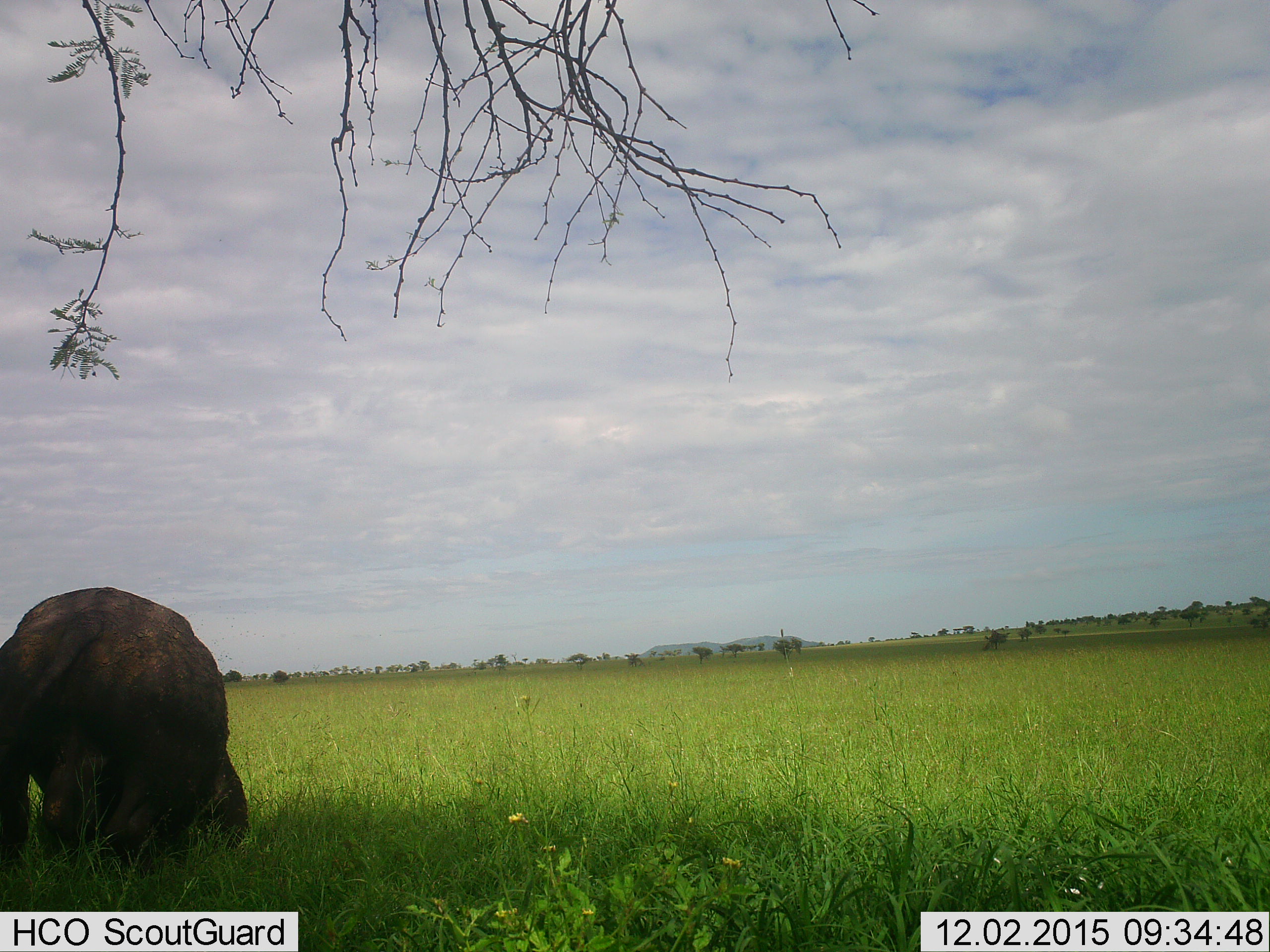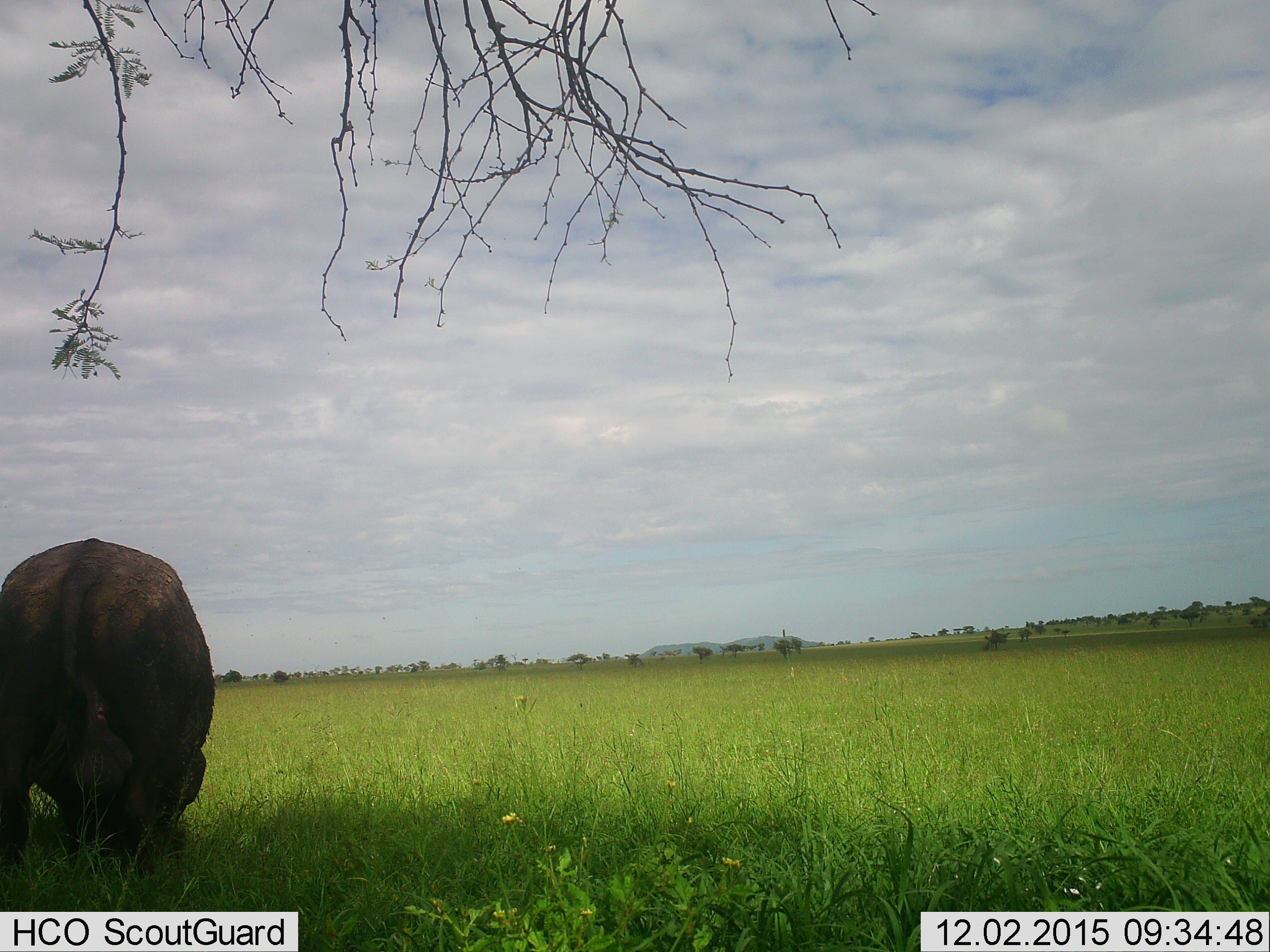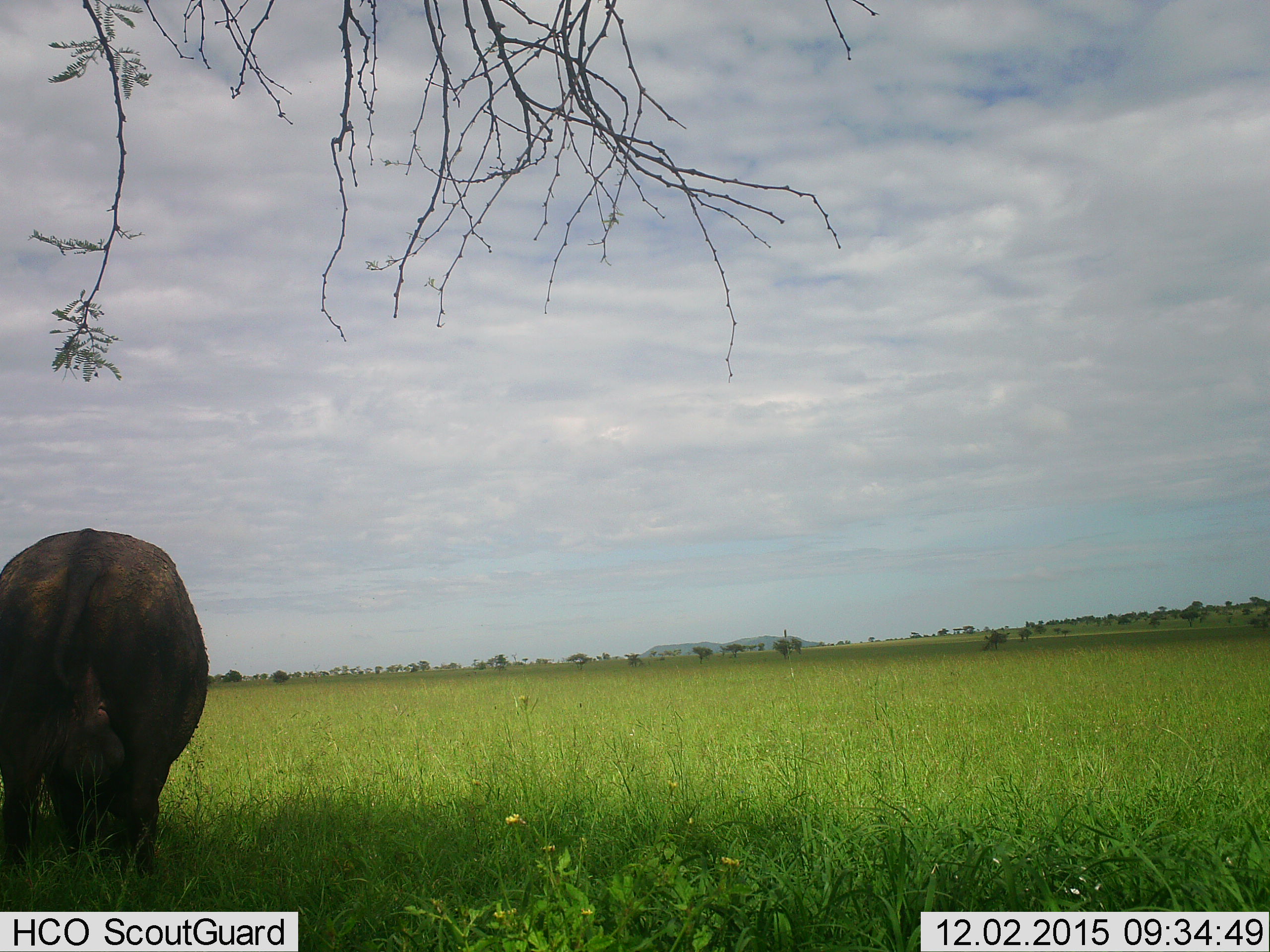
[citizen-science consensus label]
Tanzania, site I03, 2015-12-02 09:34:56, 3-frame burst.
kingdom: Animalia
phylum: Chordata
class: Mammalia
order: Artiodactyla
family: Bovidae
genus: Syncerus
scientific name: Syncerus caffer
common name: cape buffalo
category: buffalo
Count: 1.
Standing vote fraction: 67%.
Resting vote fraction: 33%.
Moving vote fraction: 0%.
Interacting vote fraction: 0%.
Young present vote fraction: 0%.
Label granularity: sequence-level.